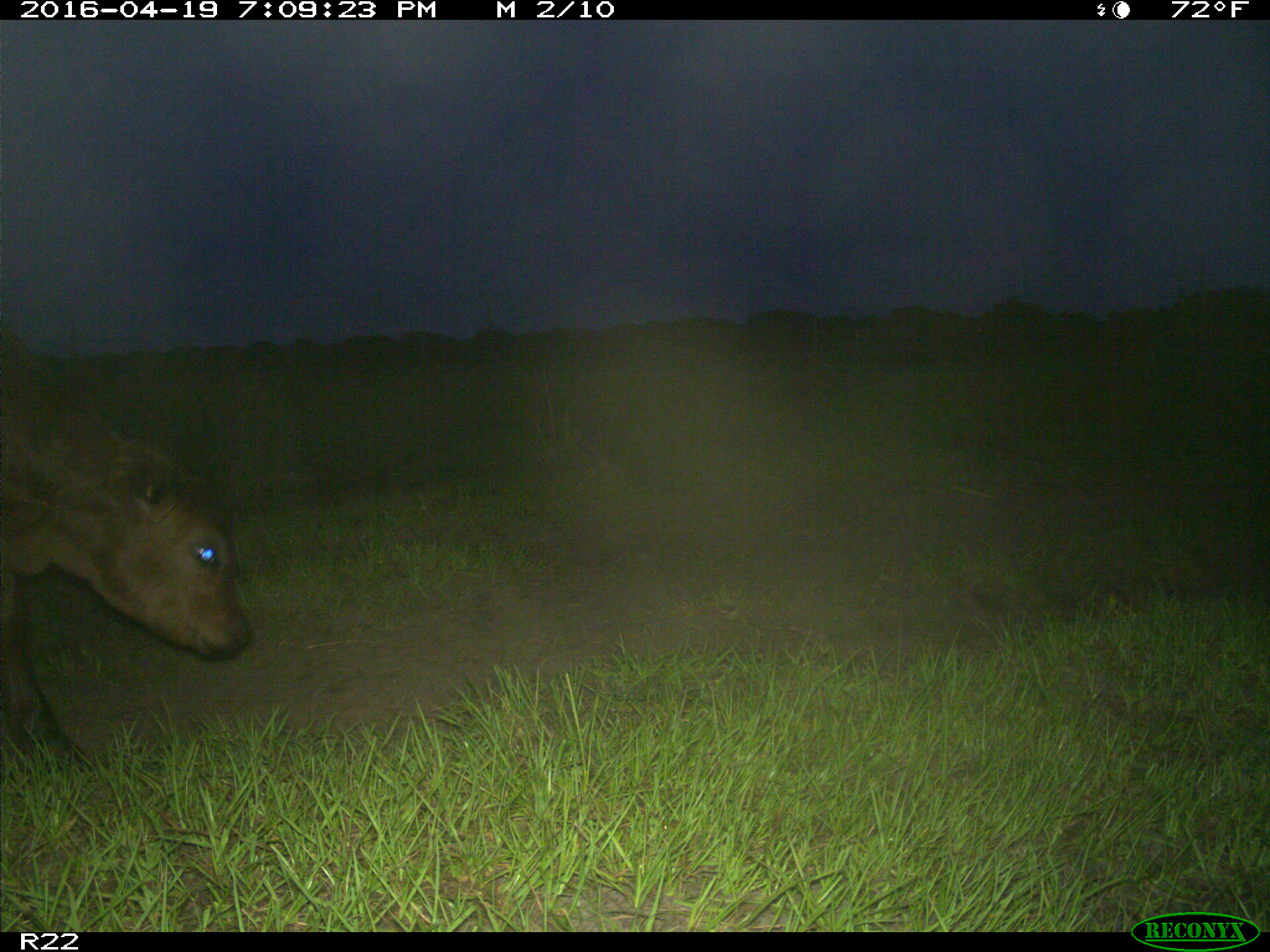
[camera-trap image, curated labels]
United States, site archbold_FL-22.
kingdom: Animalia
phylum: Chordata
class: Mammalia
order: Artiodactyla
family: Bovidae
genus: Bos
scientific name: Bos taurus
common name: domestic cow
Bos taurus (domestic cow).